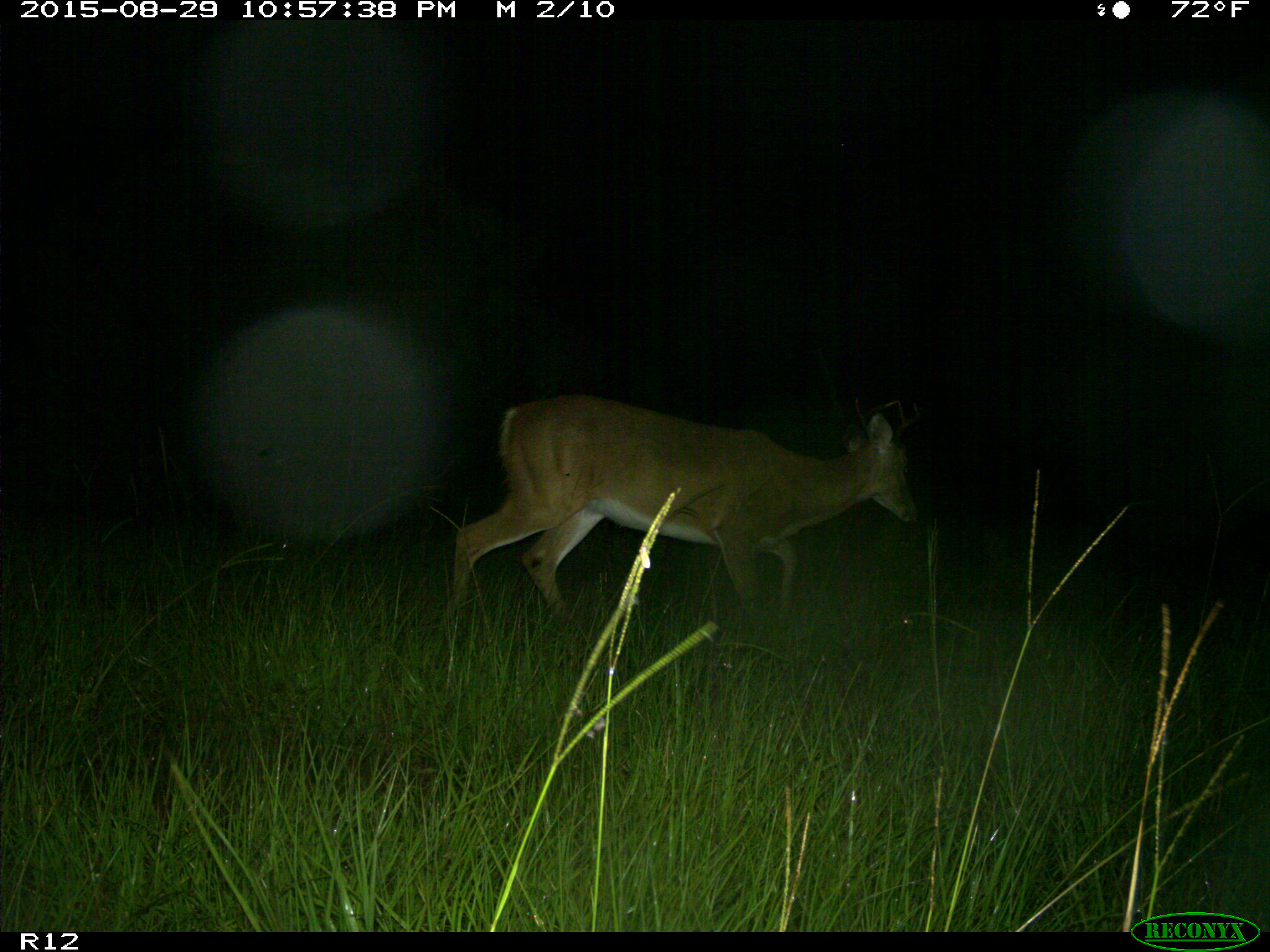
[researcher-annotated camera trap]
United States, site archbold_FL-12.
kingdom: Animalia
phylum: Chordata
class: Mammalia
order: Artiodactyla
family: Cervidae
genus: Odocoileus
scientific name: Odocoileus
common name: deer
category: unidentified deer